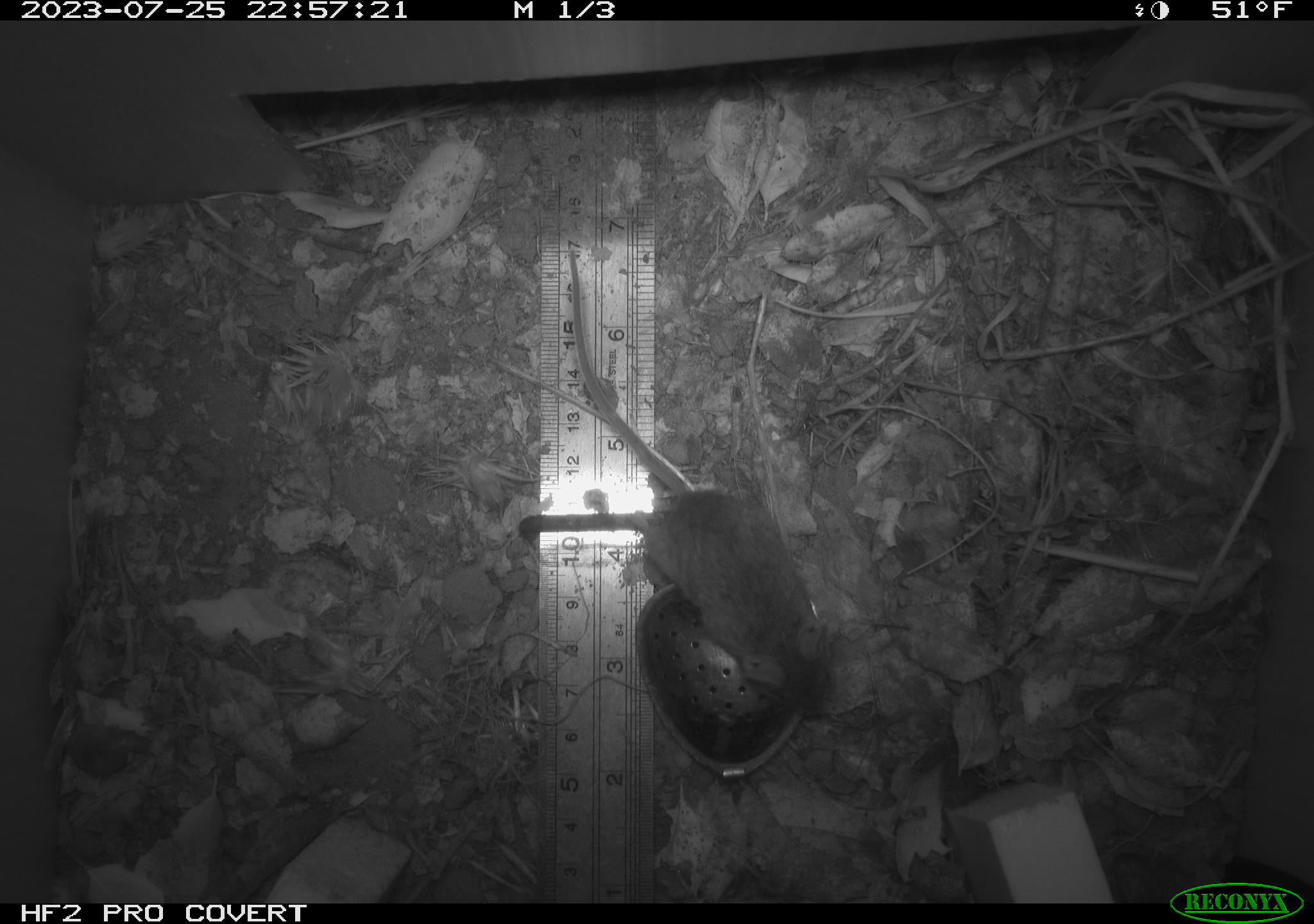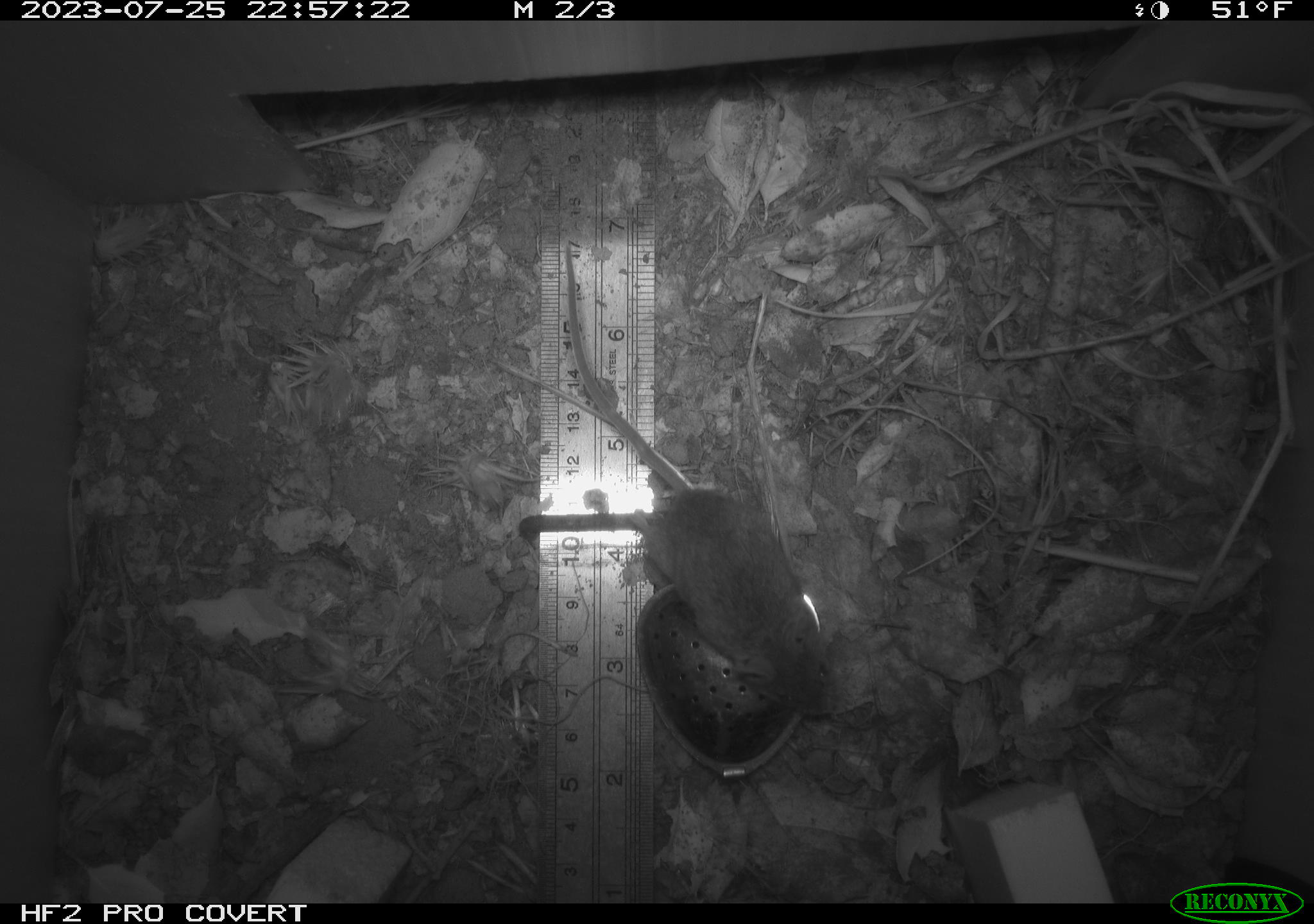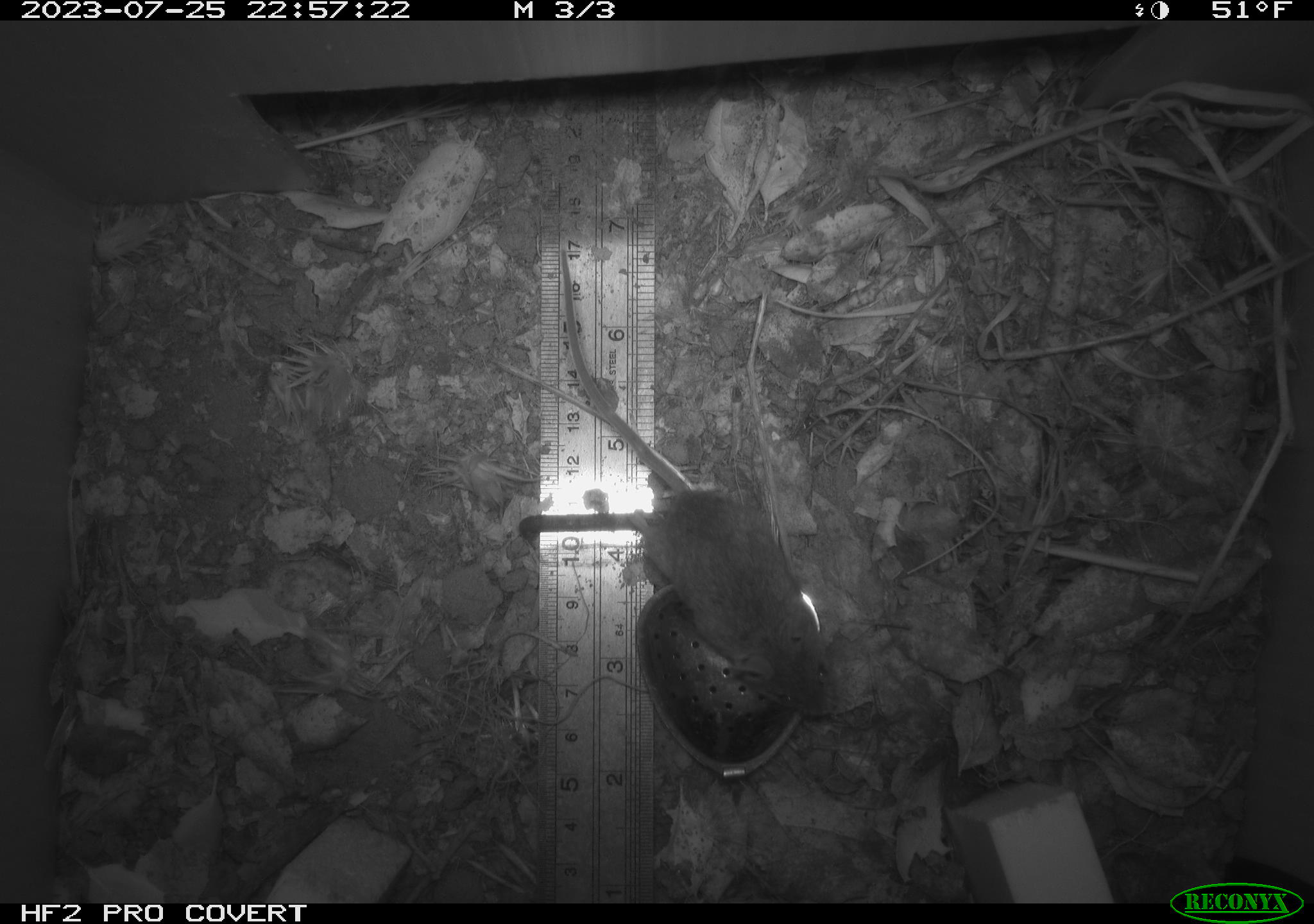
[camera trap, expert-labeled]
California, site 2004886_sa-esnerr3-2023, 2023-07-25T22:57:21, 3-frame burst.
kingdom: Animalia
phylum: Chordata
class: Mammalia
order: Rodentia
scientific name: Rodentia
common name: mouse species